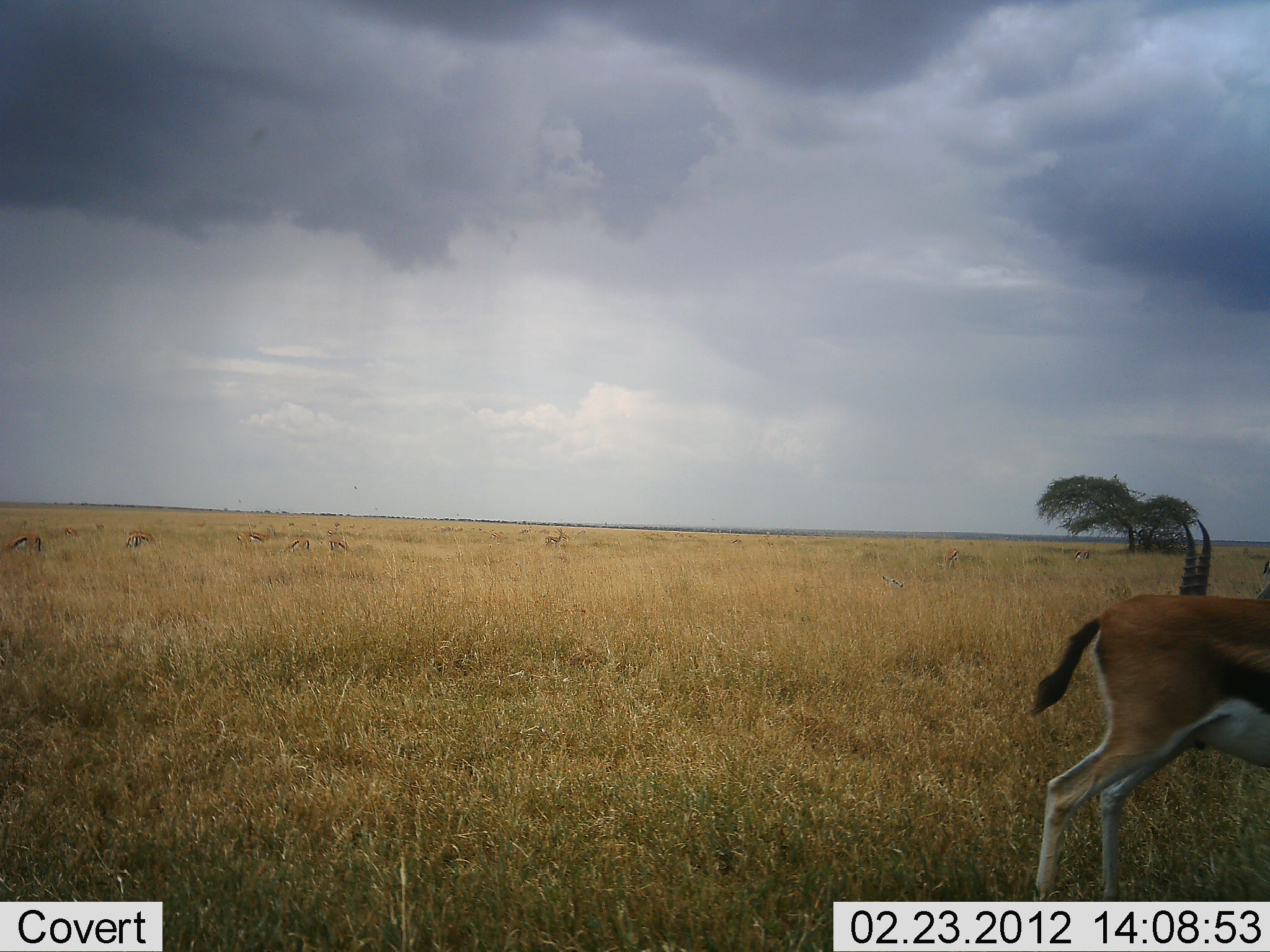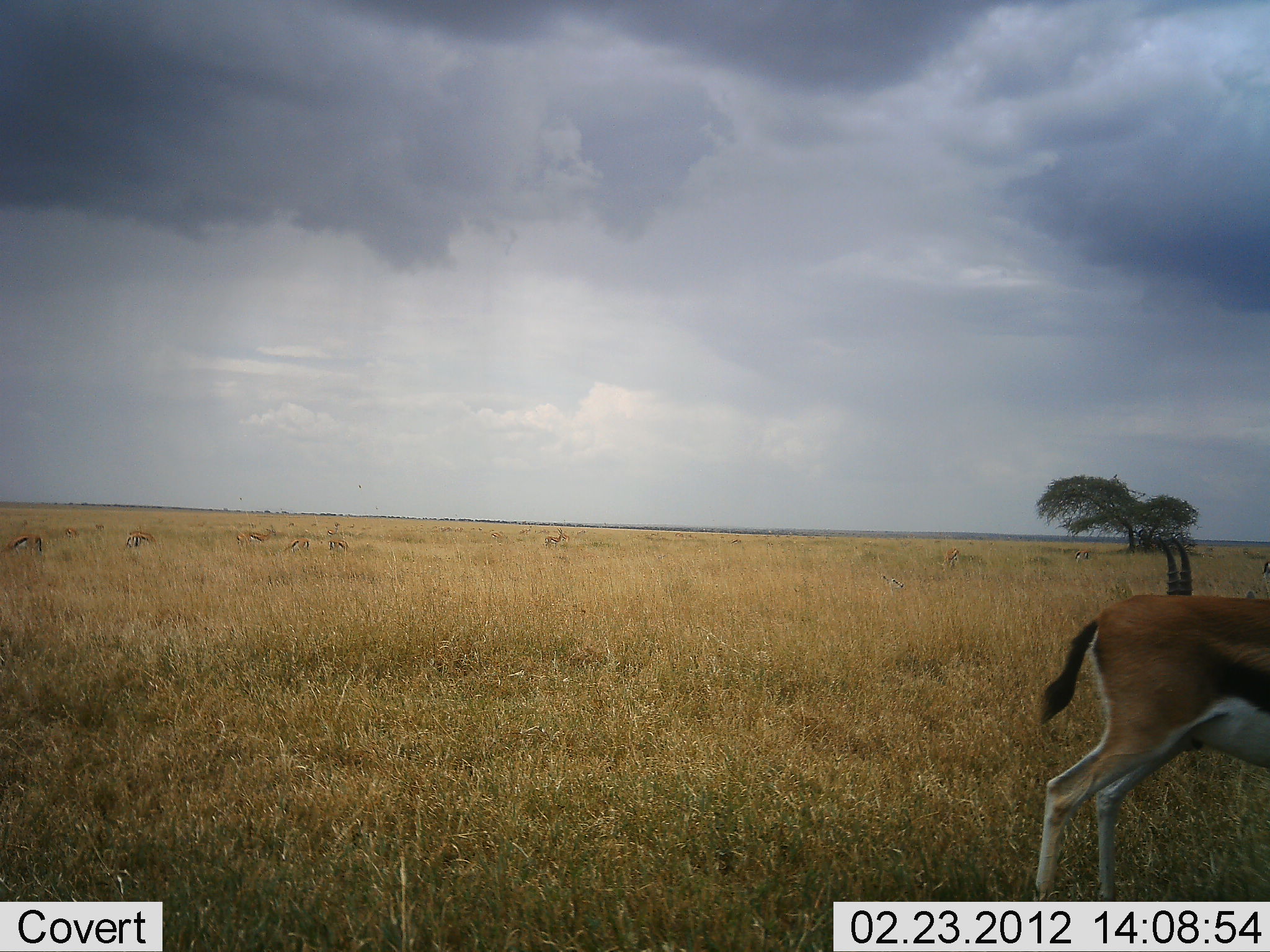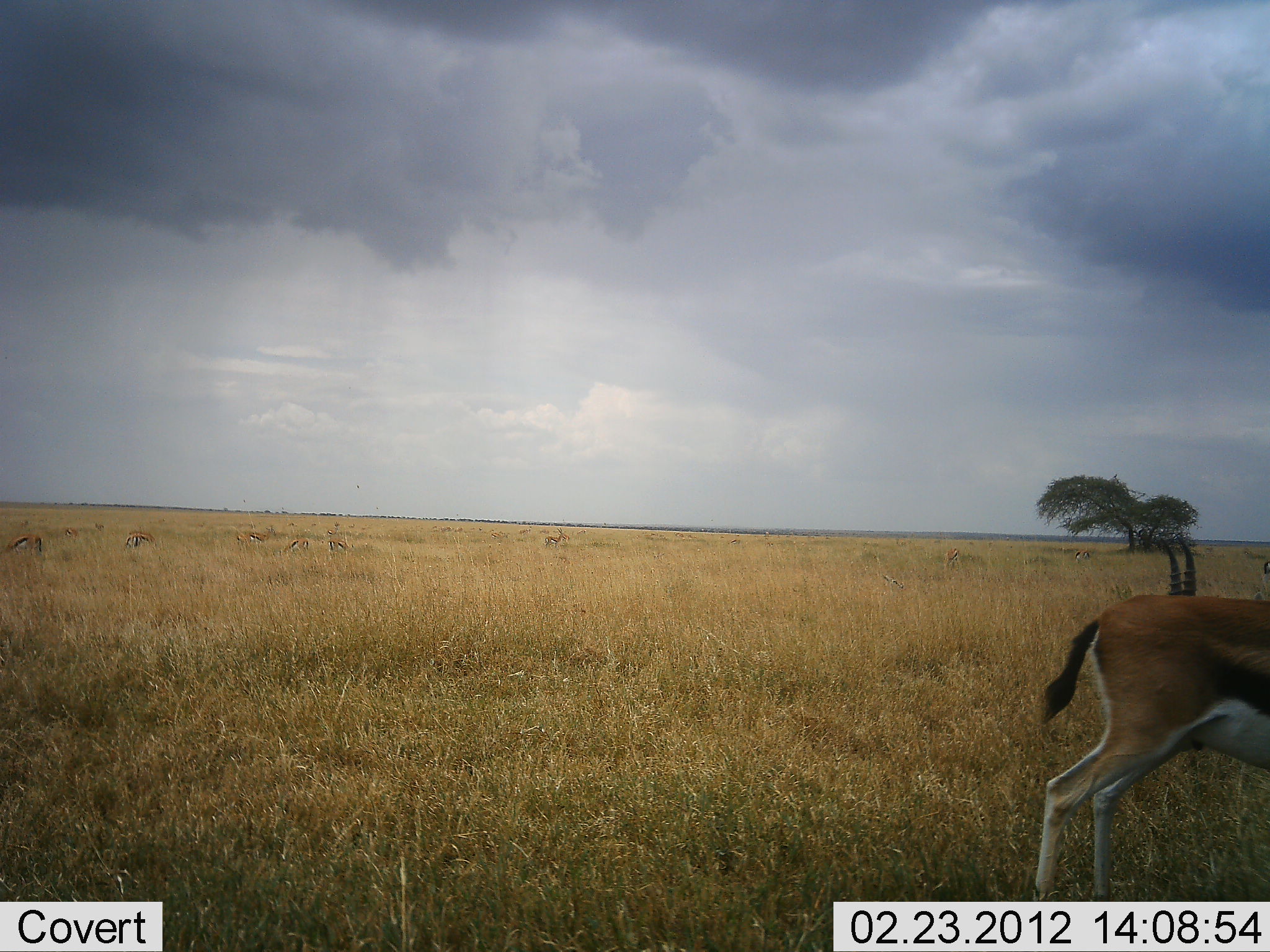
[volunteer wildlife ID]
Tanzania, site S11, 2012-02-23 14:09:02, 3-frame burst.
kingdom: Animalia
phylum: Chordata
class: Mammalia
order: Artiodactyla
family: Bovidae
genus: Eudorcas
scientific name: Eudorcas thomsonii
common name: thomson's gazelle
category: gazellethomsons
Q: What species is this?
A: Gazellethomsons (thomson's gazelle) (Eudorcas thomsonii).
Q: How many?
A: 2.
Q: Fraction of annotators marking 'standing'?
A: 88%.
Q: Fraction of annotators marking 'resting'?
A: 0%.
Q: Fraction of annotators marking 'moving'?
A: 6%.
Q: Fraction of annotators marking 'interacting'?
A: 0%.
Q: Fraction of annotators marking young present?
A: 0%.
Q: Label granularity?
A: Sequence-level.